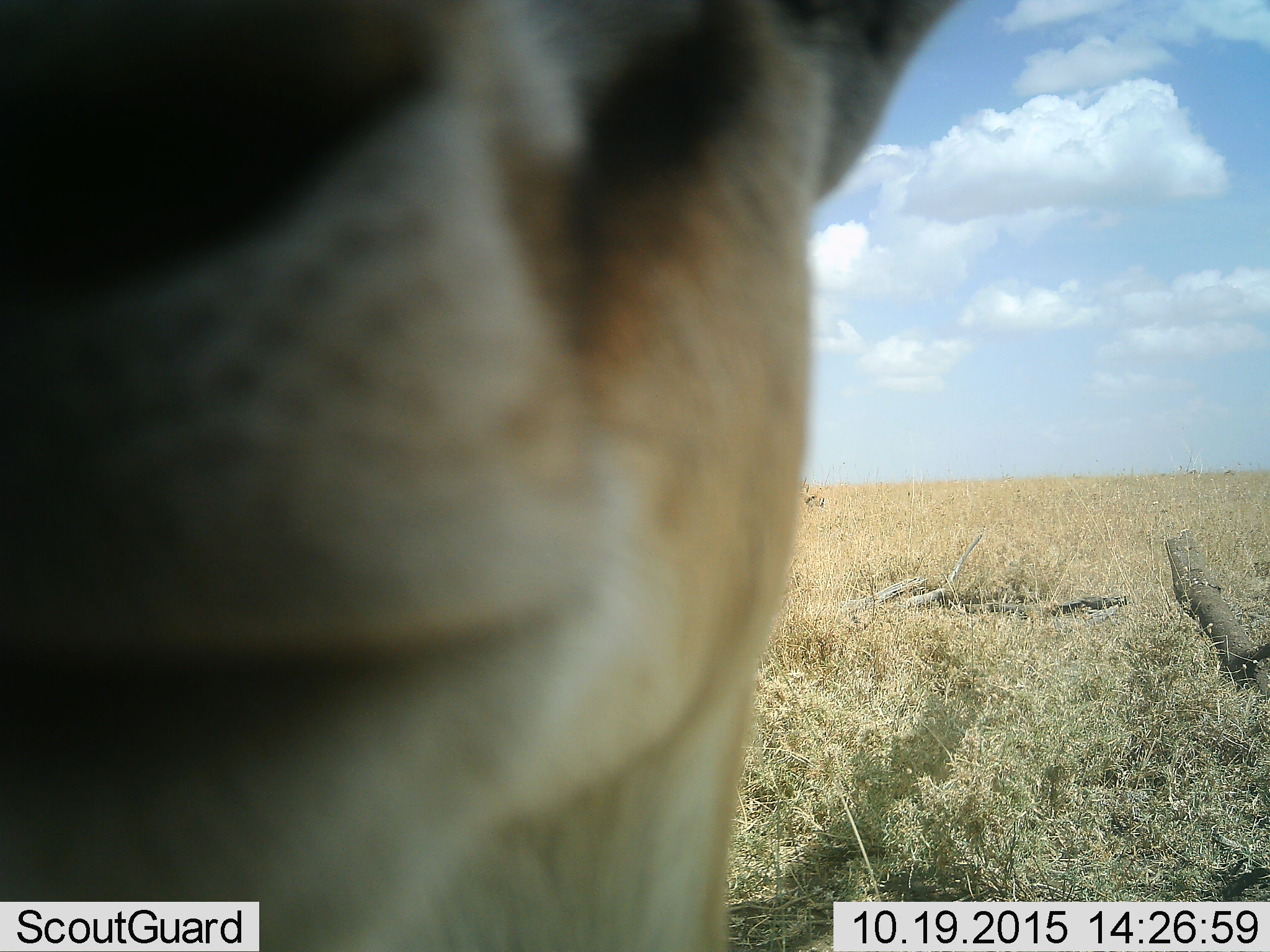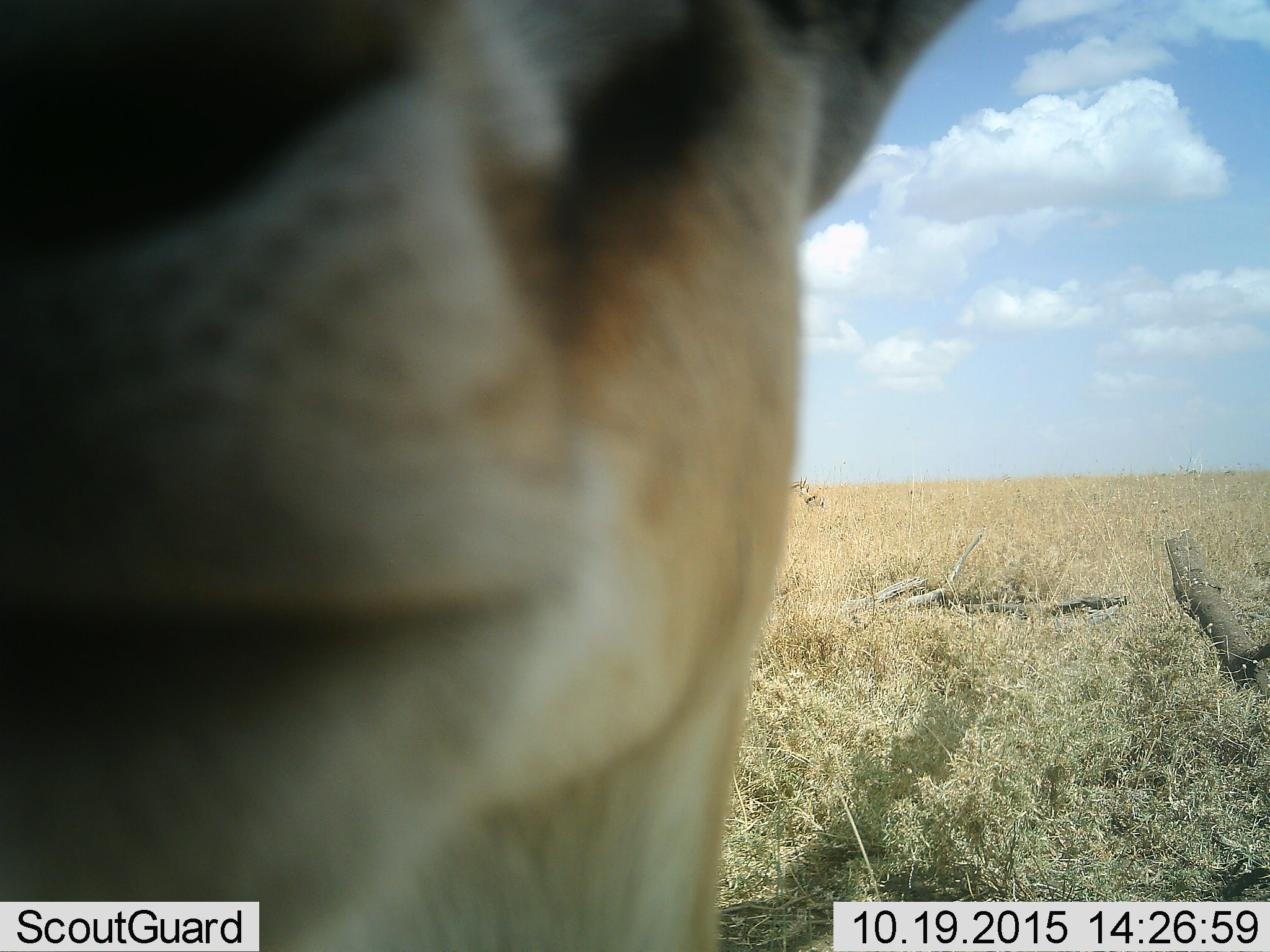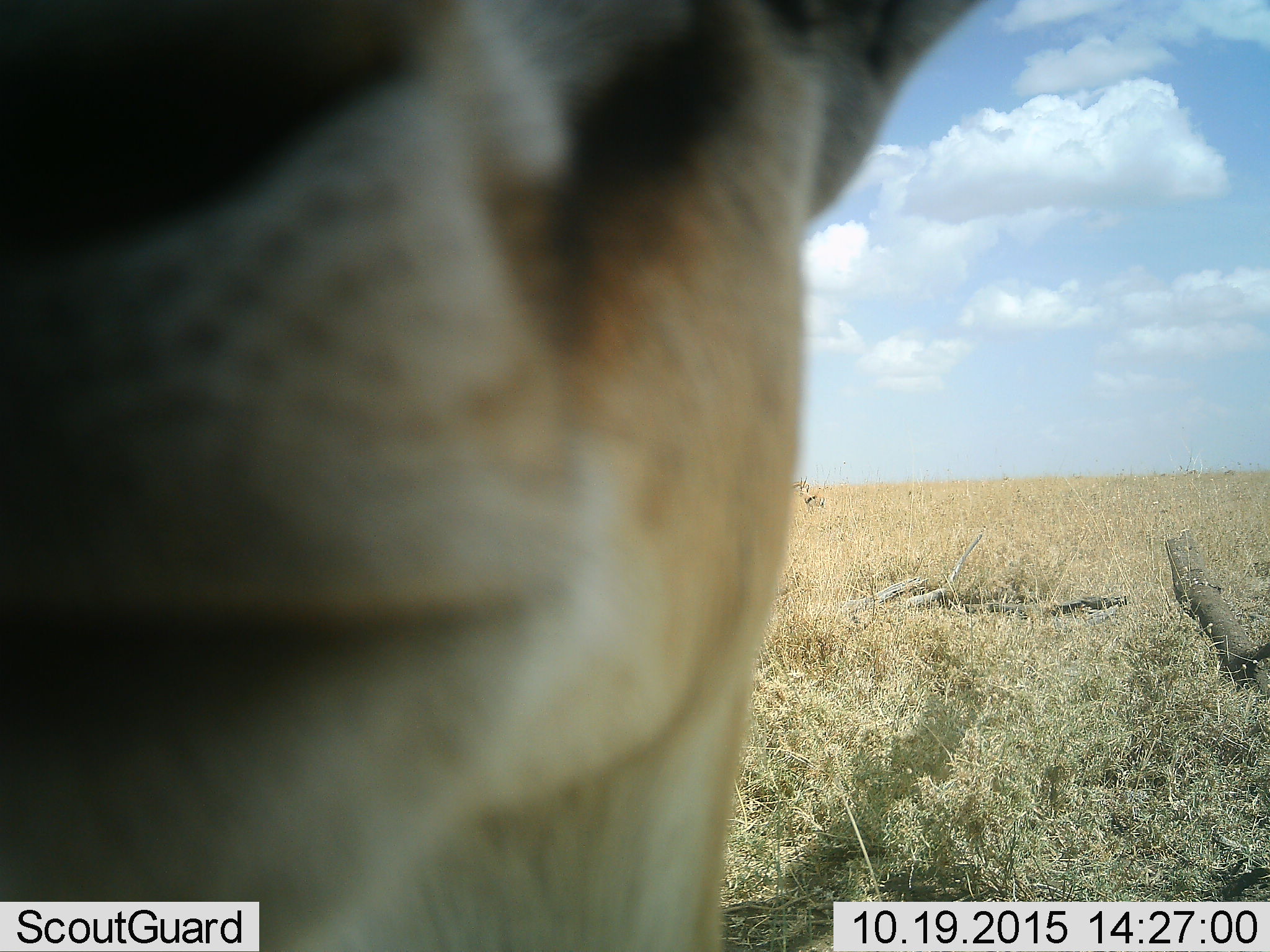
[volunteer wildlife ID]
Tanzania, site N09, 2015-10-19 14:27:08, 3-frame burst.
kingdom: Animalia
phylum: Chordata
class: Mammalia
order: Artiodactyla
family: Bovidae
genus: Eudorcas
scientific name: Eudorcas thomsonii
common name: thomson's gazelle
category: gazellethomsons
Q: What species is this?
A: Gazellethomsons (thomson's gazelle) (Eudorcas thomsonii).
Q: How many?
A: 4.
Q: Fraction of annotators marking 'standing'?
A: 75%.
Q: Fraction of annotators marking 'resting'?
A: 0%.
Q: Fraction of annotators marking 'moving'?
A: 50%.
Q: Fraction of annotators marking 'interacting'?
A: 0%.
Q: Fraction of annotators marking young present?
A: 0%.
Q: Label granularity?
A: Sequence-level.